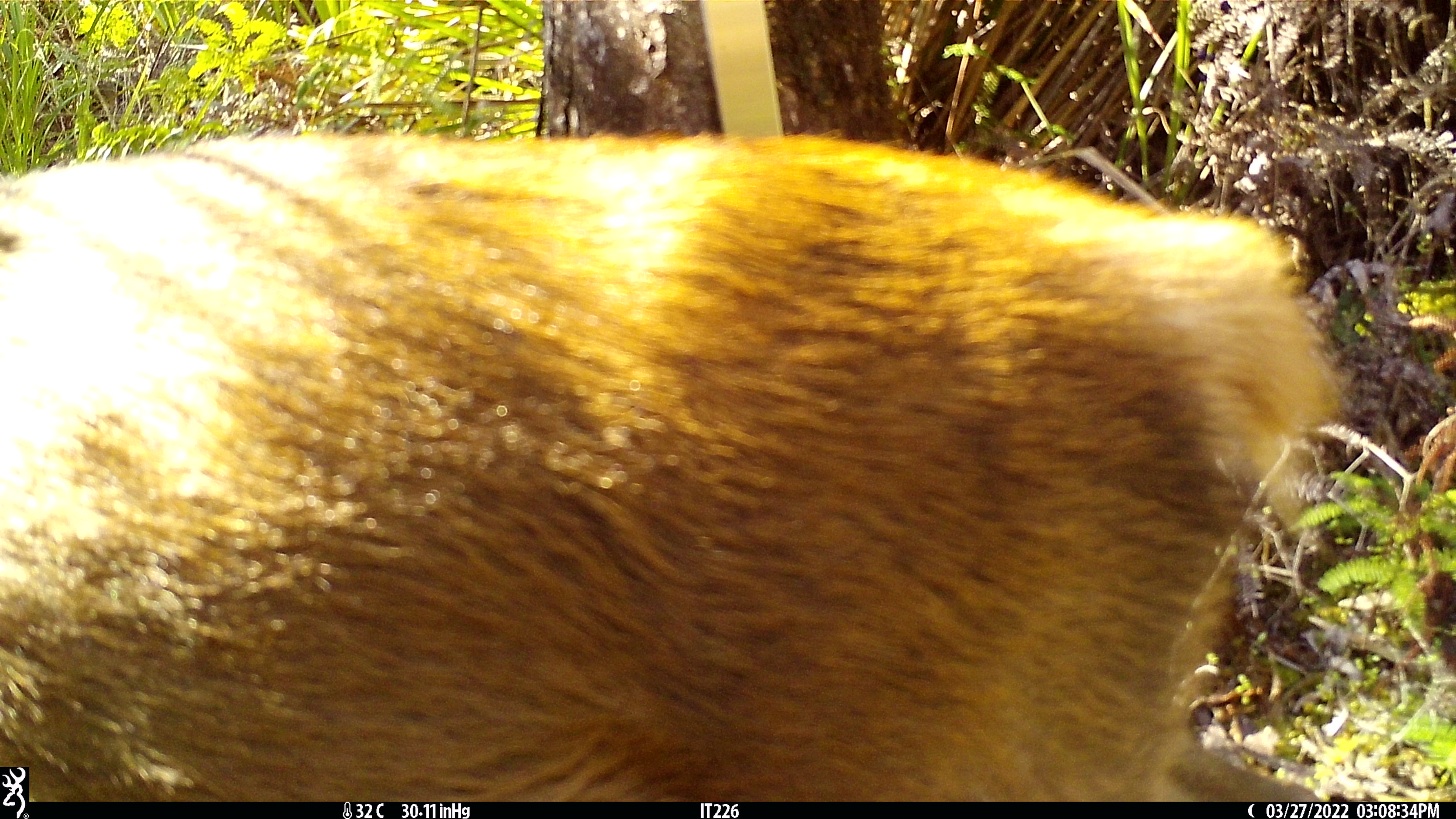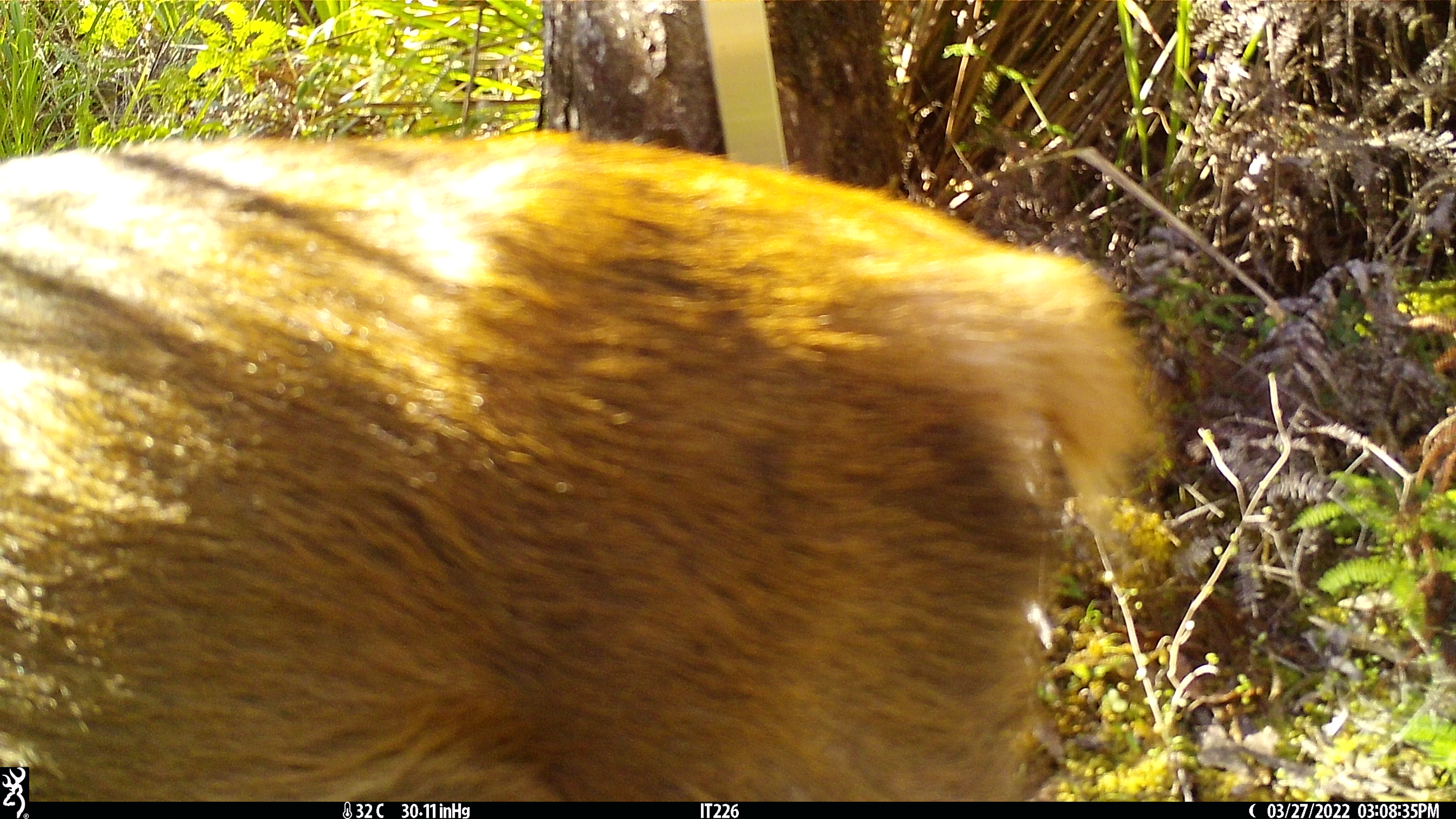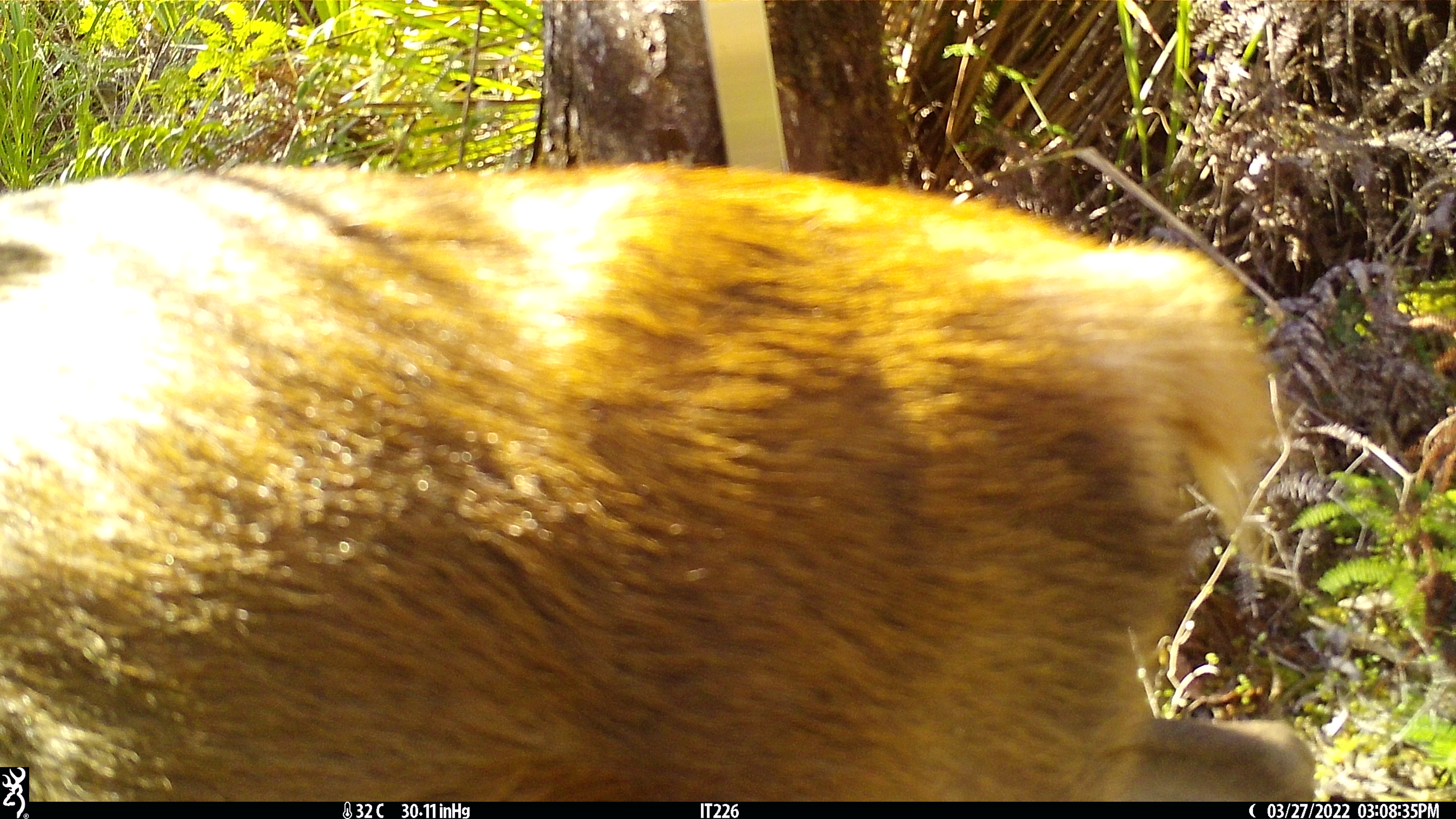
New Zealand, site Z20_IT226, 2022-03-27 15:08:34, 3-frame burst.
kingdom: Animalia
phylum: Chordata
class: Mammalia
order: Artiodactyla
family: Cervidae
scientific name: Cervidae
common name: deer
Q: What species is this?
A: Deer (Cervidae).